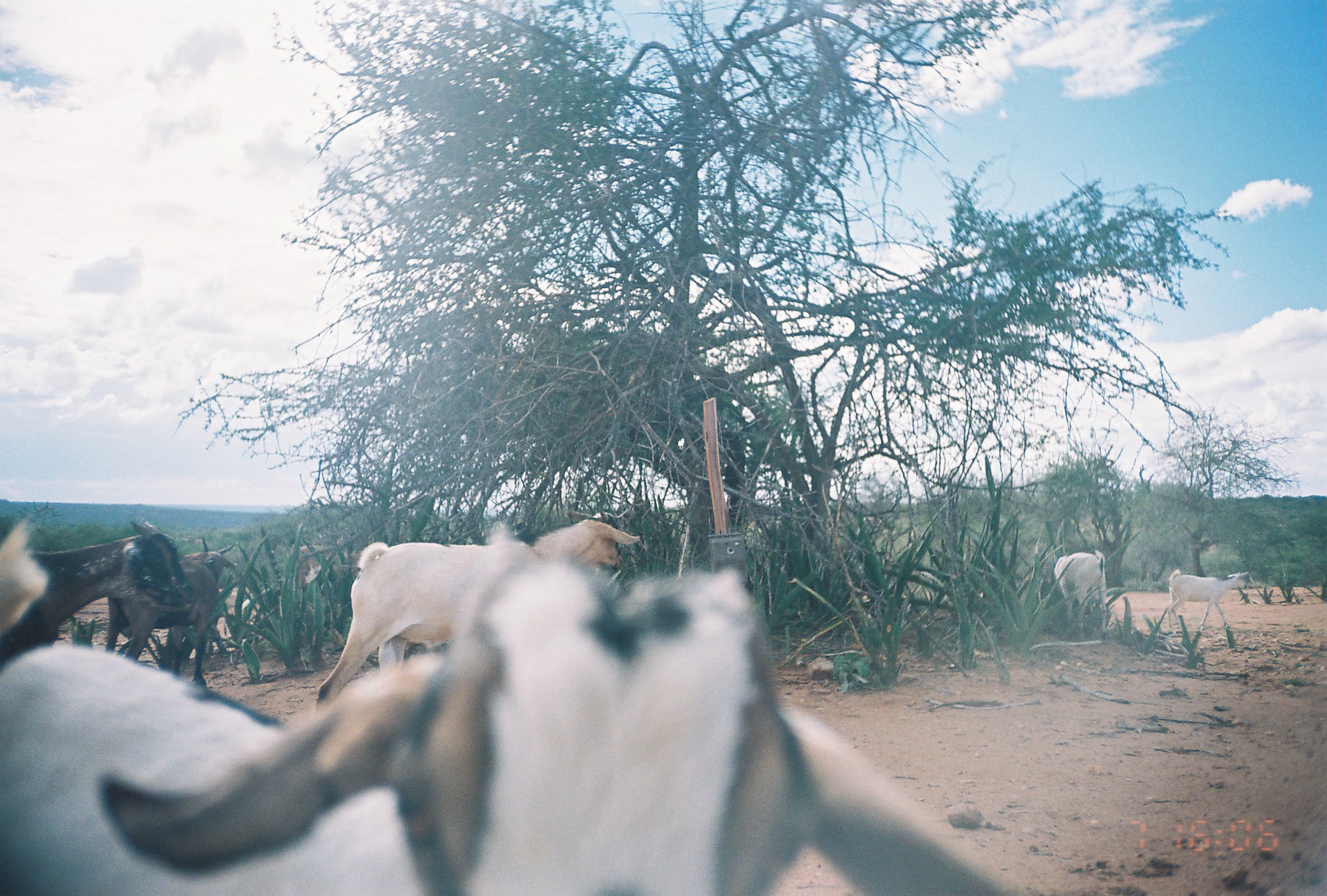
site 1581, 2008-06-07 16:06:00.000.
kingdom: Animalia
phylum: Chordata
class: Mammalia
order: Artiodactyla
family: Bovidae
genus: Capra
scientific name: Capra aegagrus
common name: wild goat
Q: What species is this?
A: Capra aegagrus (wild goat).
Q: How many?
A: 7.